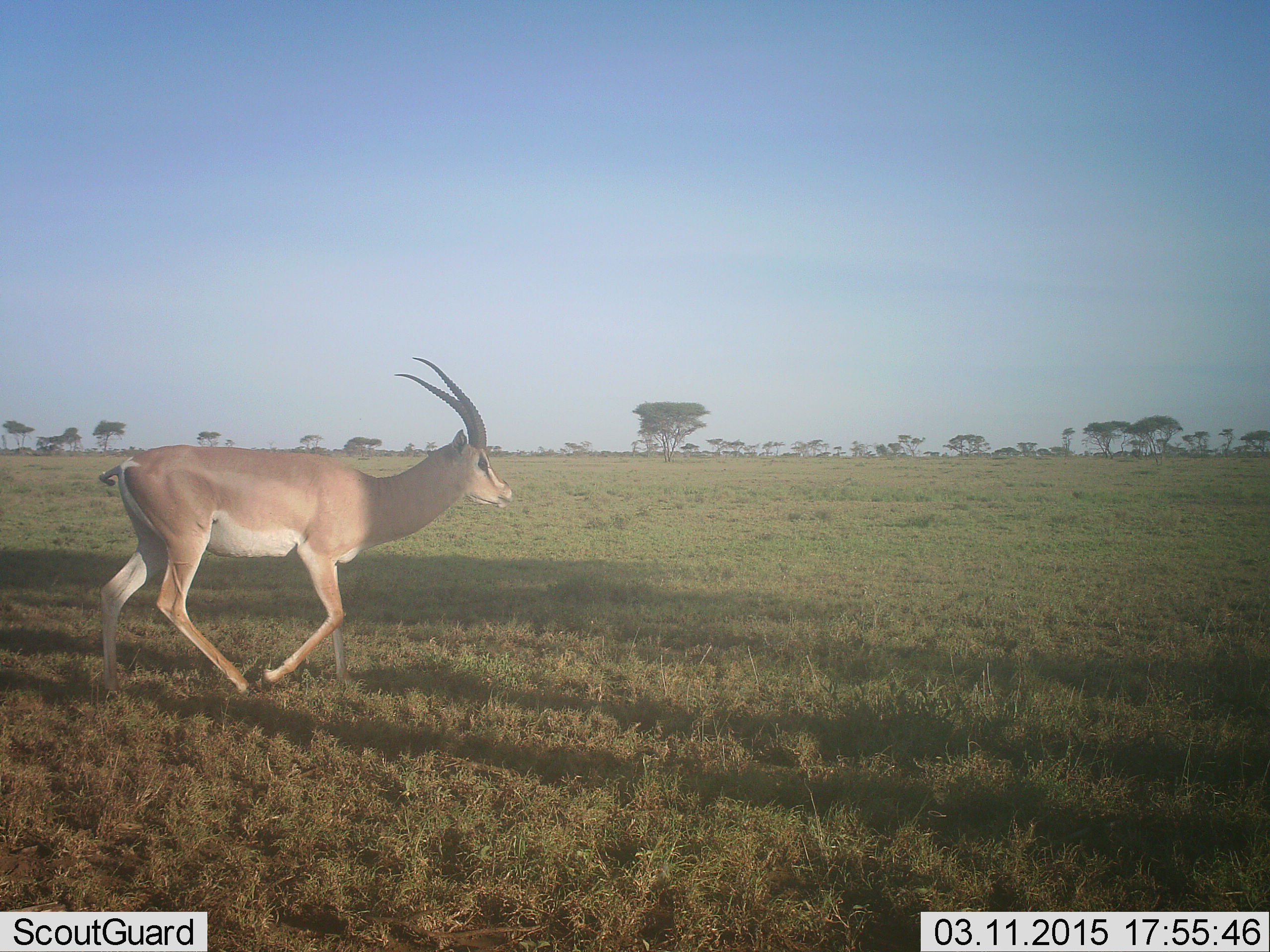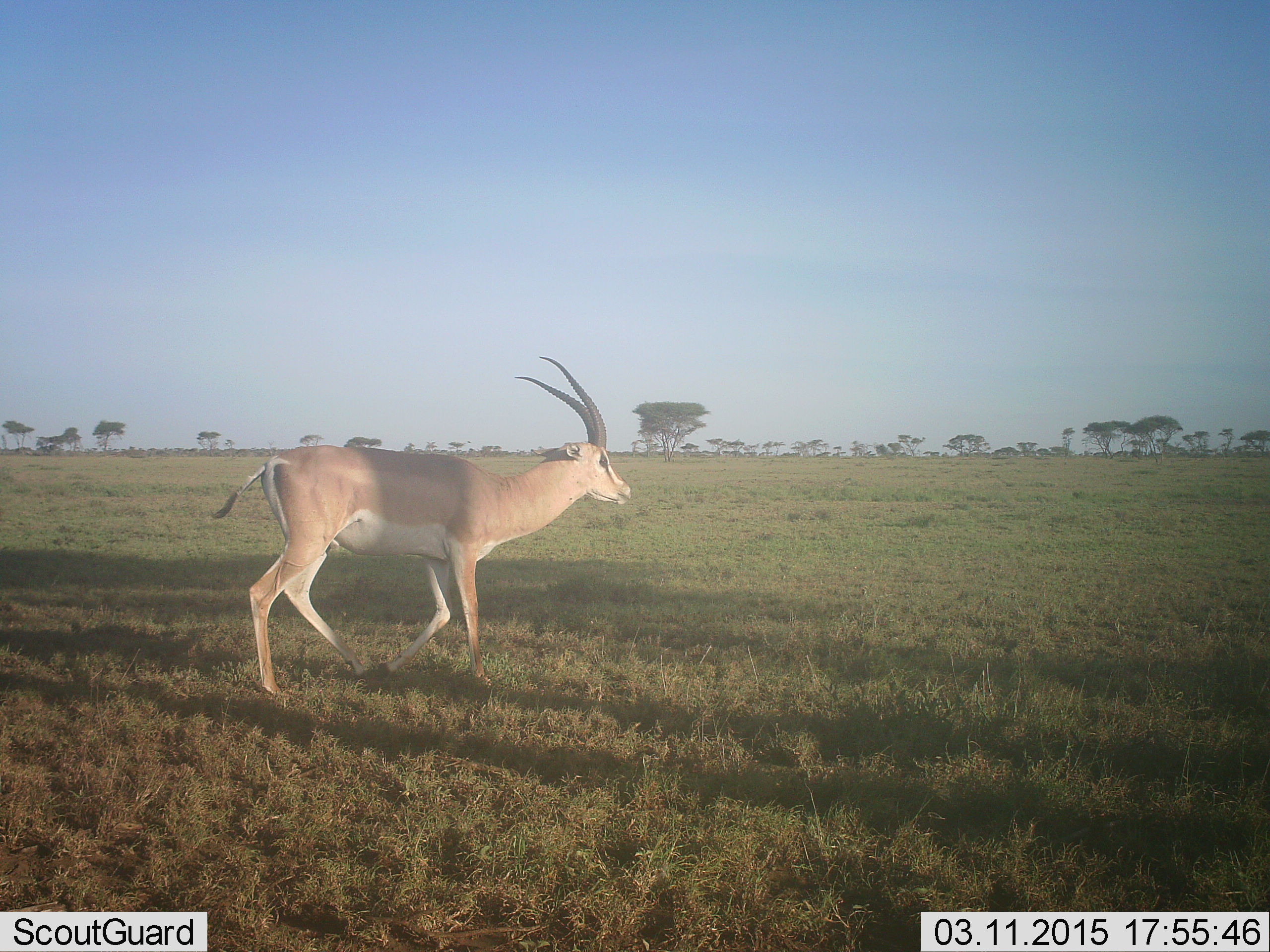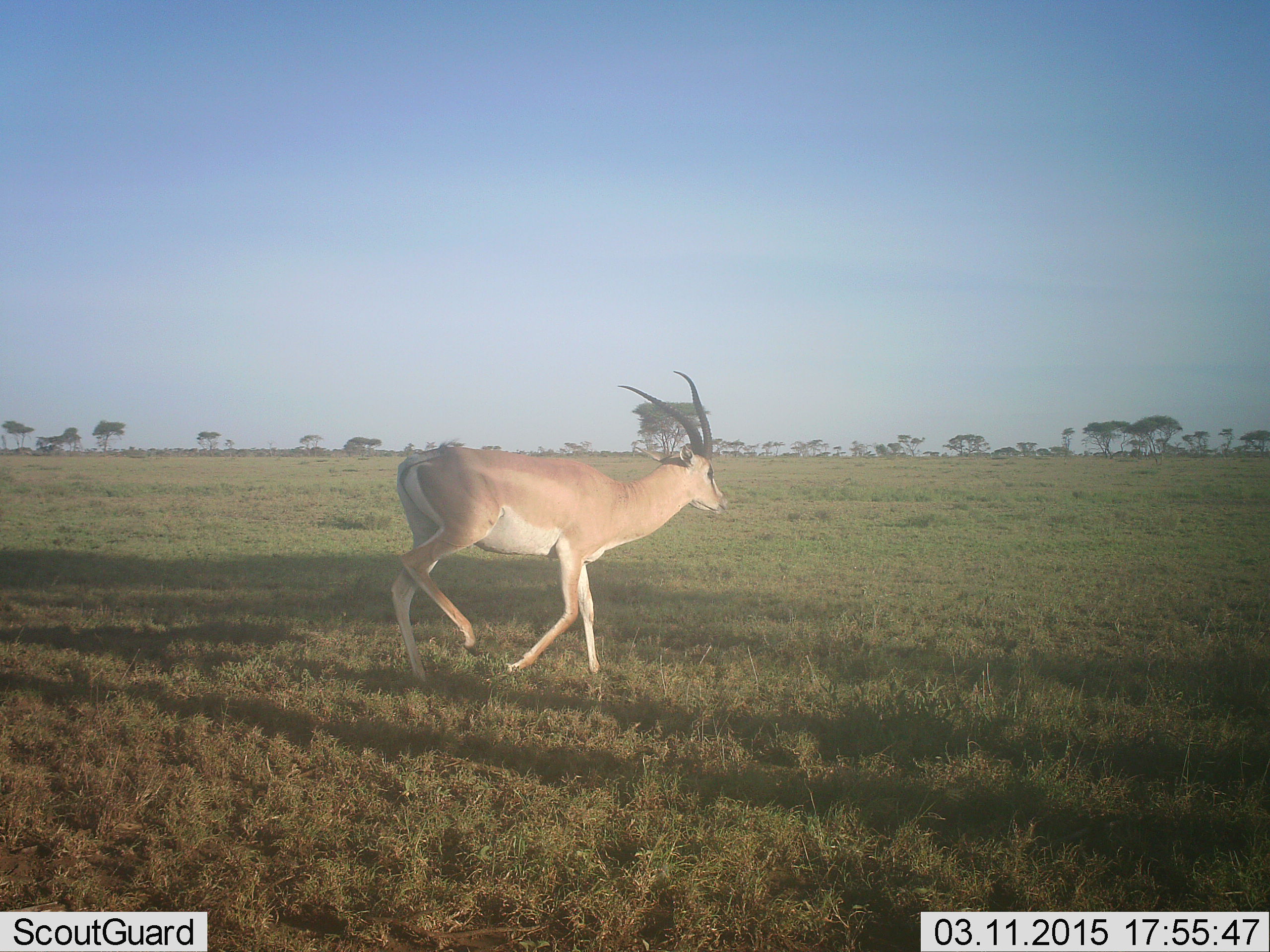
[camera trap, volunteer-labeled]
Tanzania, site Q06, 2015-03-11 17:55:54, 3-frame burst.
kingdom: Animalia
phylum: Chordata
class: Mammalia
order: Artiodactyla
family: Bovidae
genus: Nanger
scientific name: Nanger granti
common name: grant's gazelle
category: gazellegrants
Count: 1.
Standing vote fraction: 10%.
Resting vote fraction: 0%.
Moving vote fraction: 100%.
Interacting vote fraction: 0%.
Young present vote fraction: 0%.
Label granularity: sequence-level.